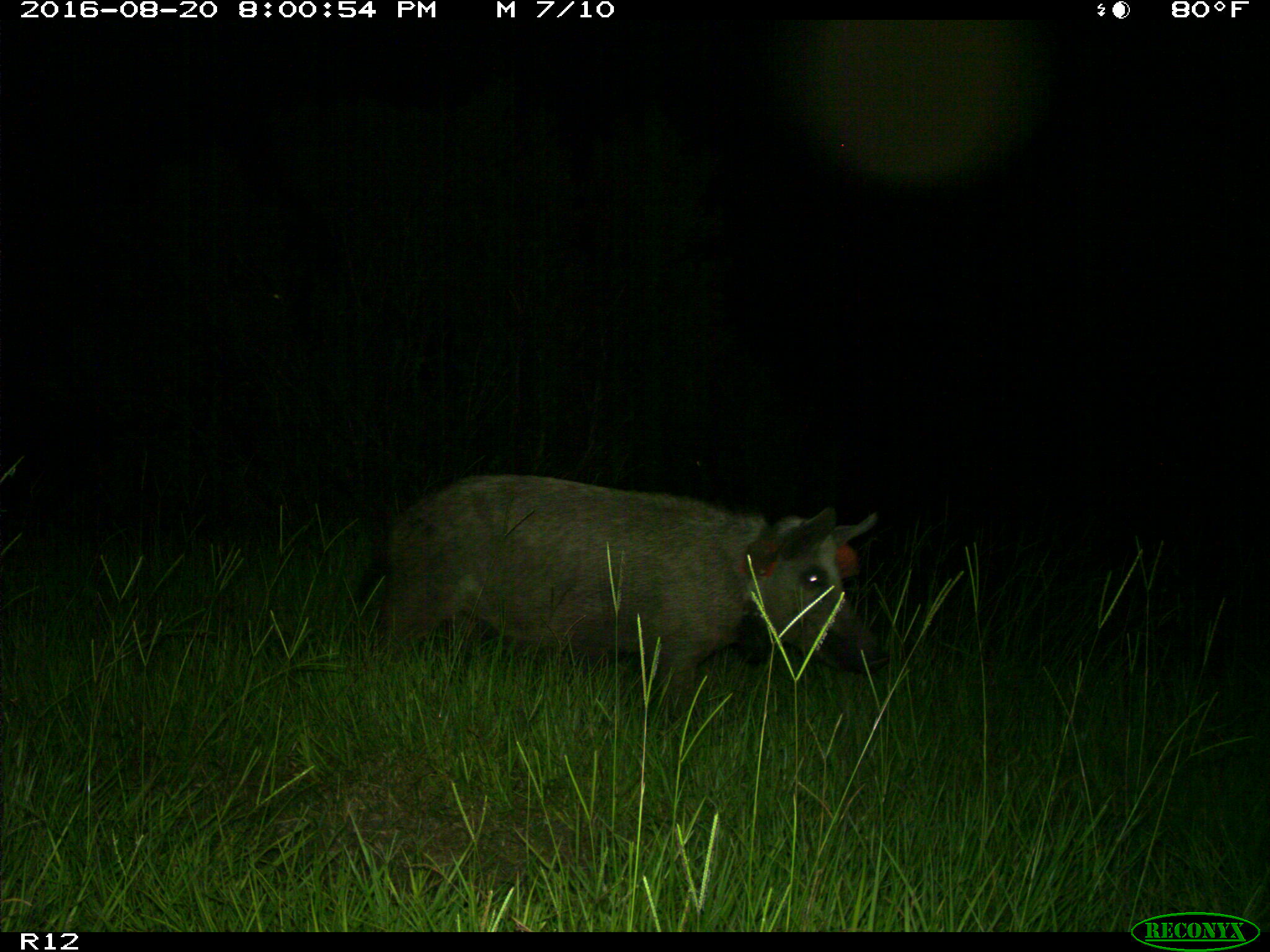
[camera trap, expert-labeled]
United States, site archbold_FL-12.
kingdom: Animalia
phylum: Chordata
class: Mammalia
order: Artiodactyla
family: Suidae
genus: Sus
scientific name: Sus scrofa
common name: wild boar